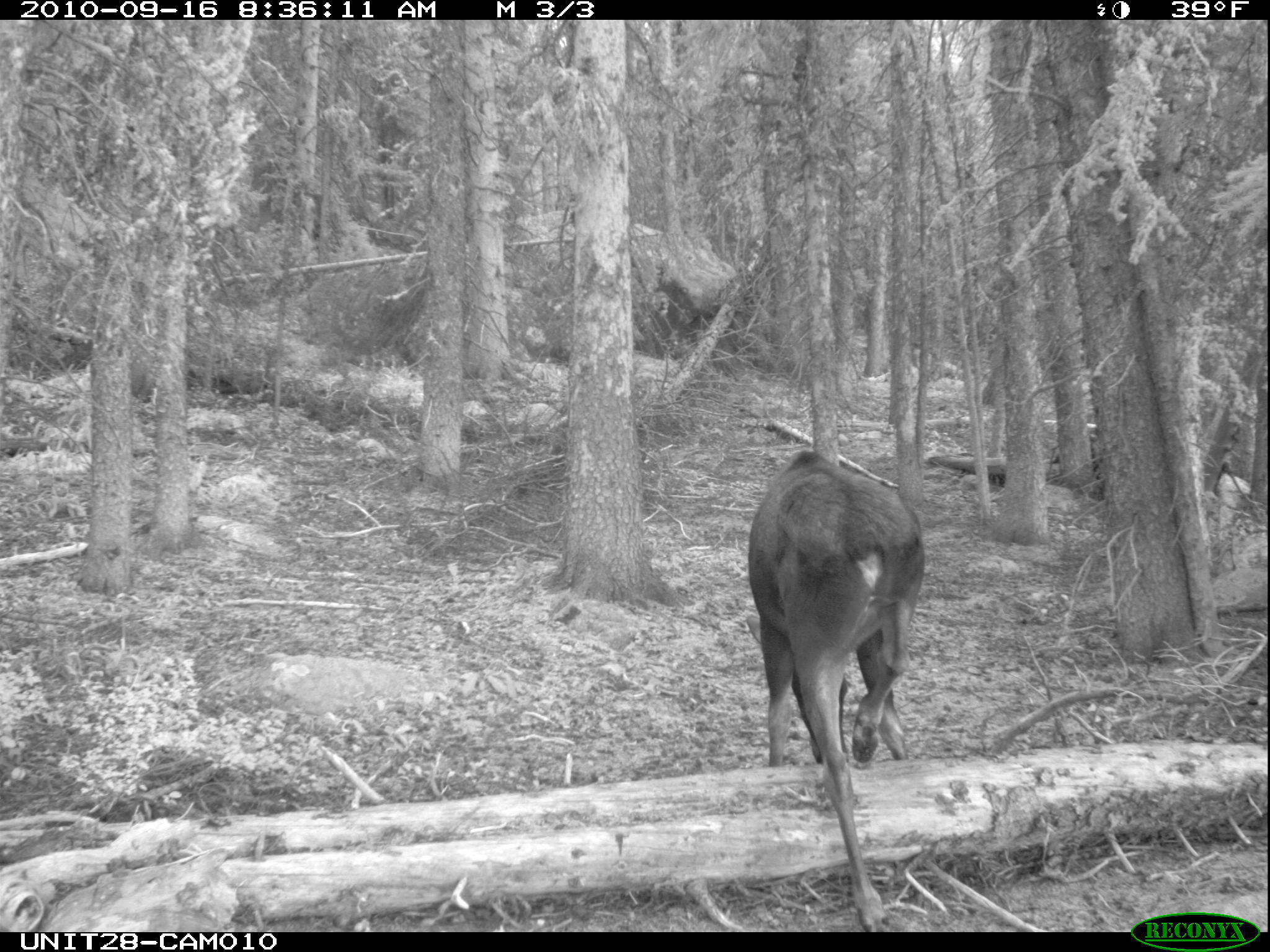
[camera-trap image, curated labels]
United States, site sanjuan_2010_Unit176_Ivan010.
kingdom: Animalia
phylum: Chordata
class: Mammalia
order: Artiodactyla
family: Cervidae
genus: Alces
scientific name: Alces alces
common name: moose